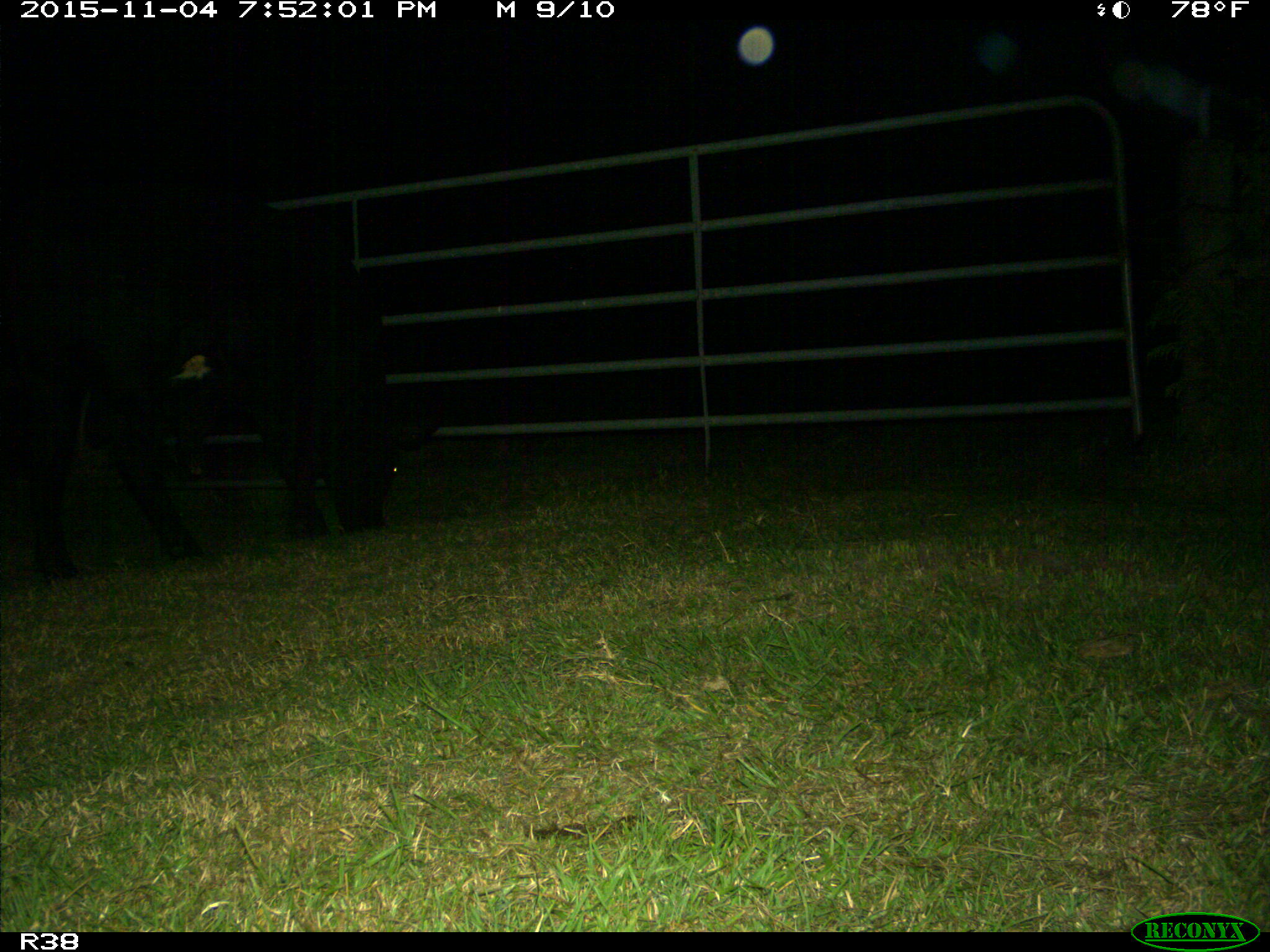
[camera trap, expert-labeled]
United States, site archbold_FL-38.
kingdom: Animalia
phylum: Chordata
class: Mammalia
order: Artiodactyla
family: Bovidae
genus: Bos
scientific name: Bos taurus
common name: domestic cow